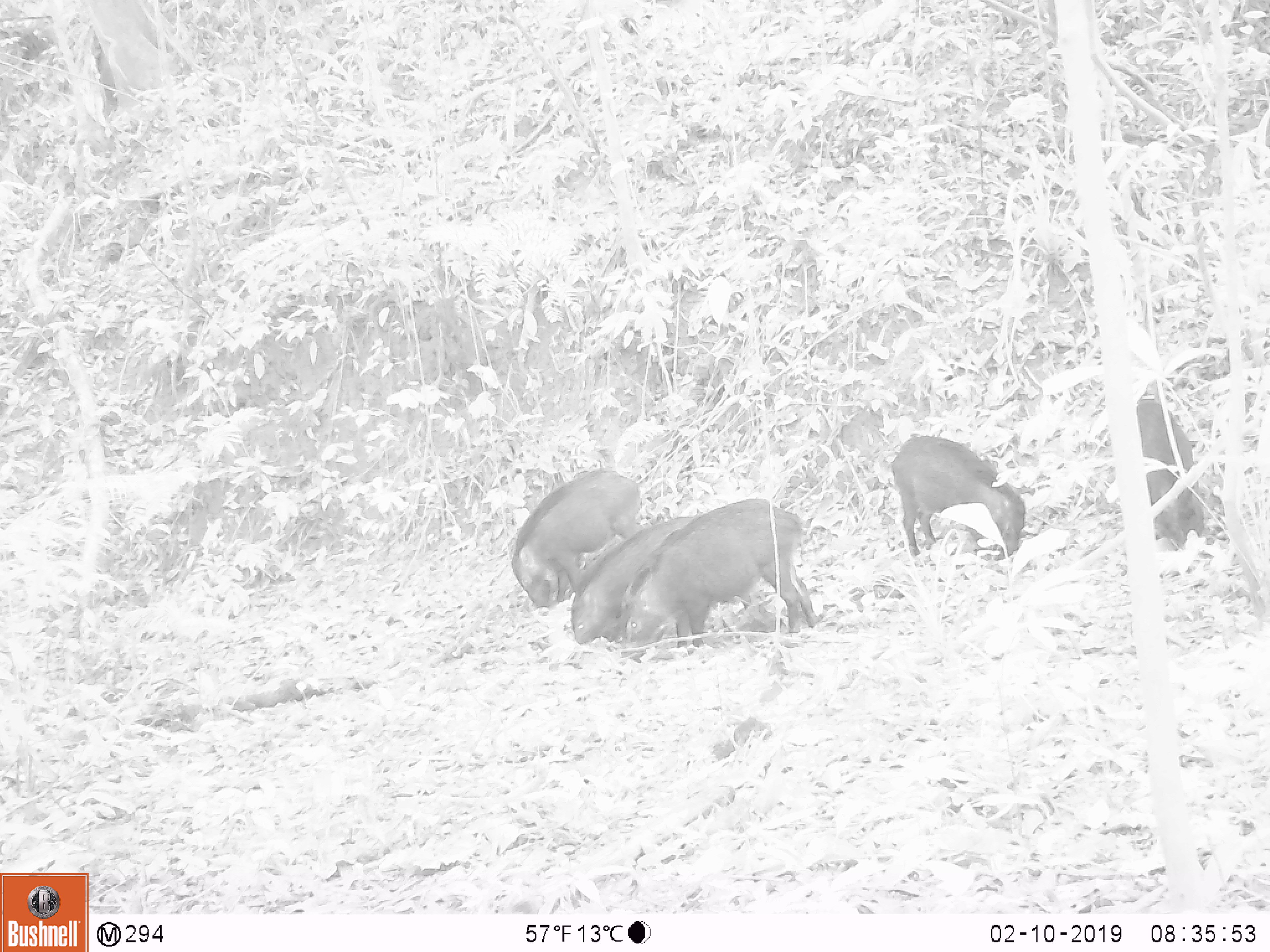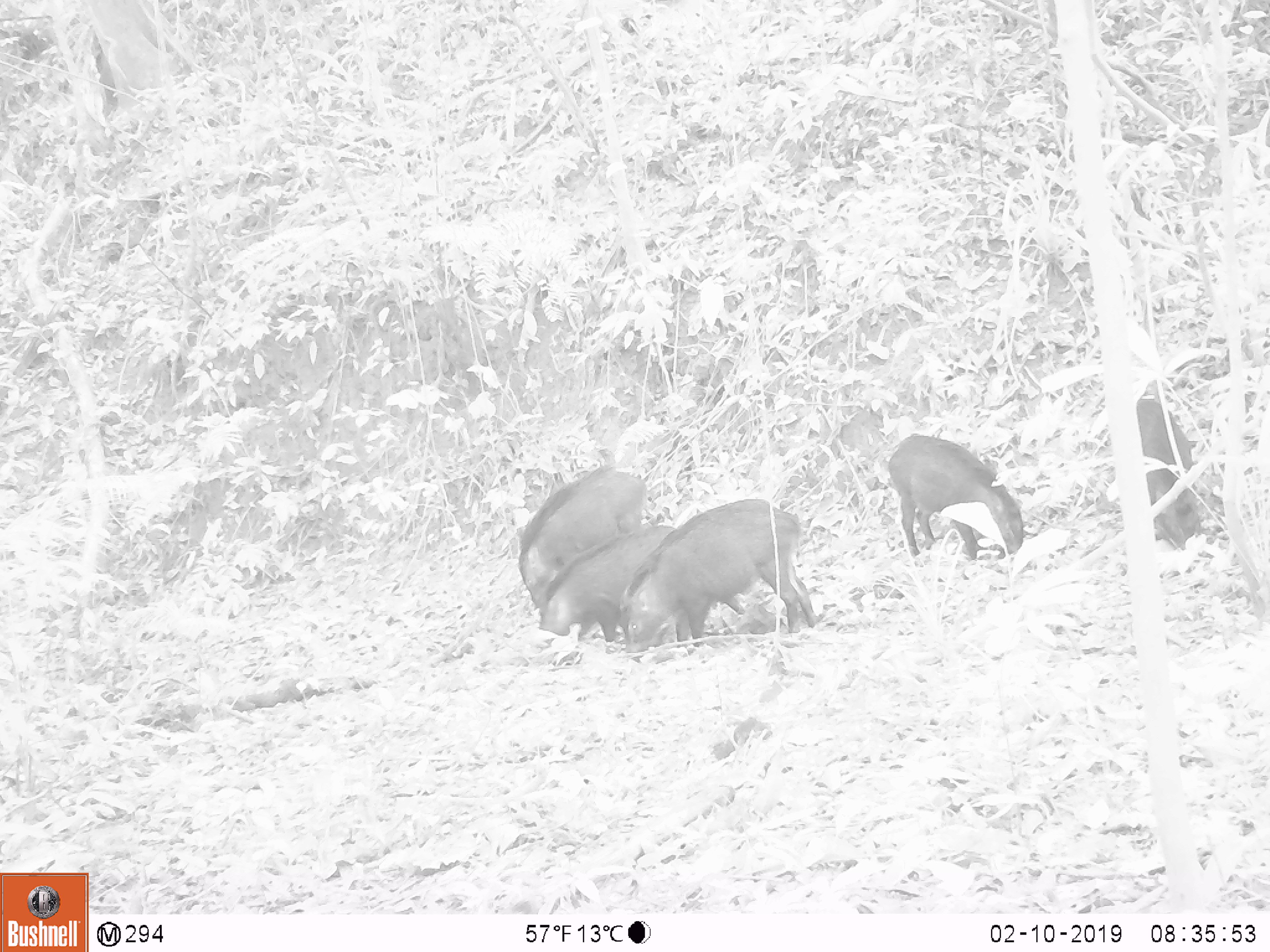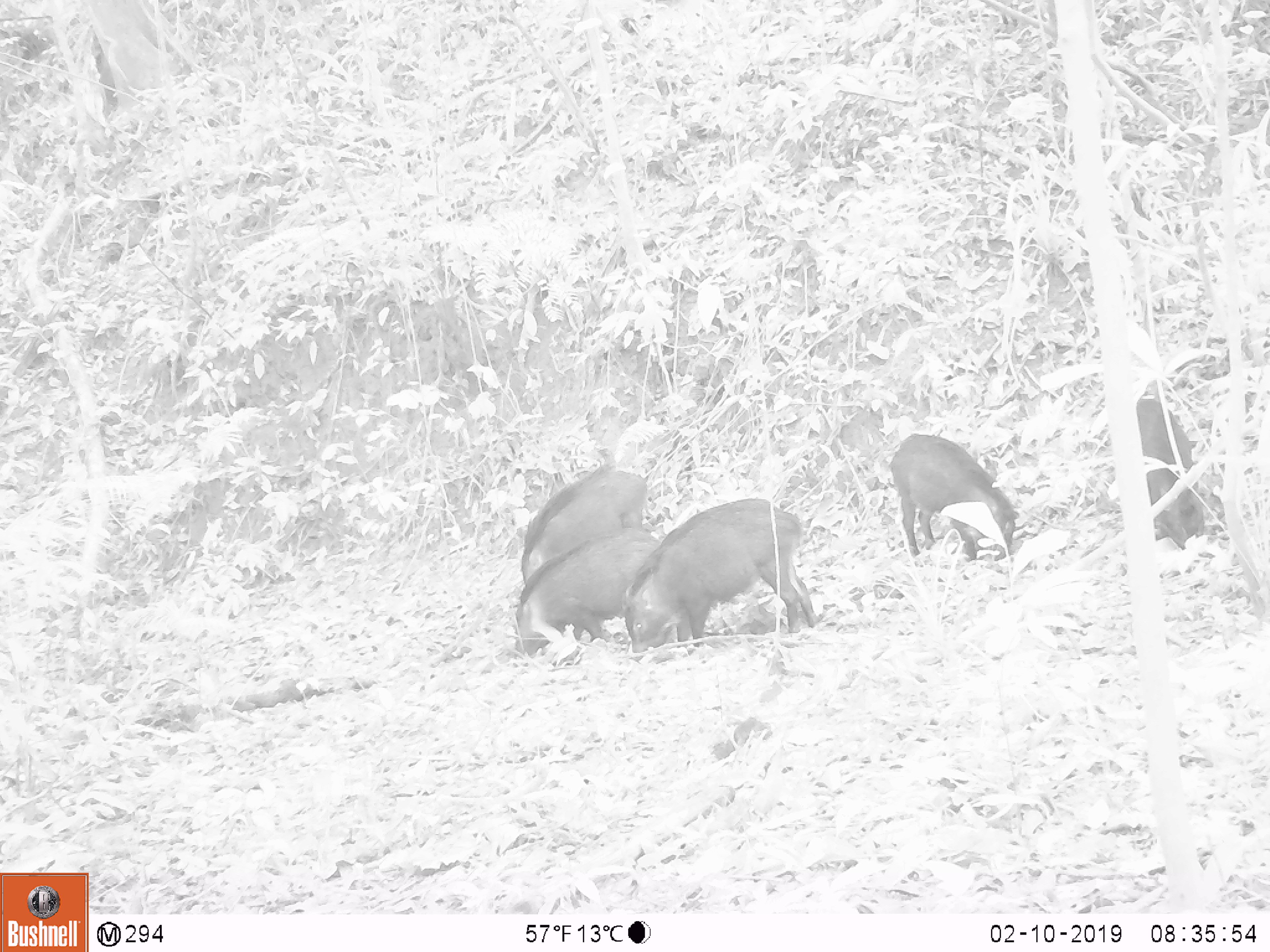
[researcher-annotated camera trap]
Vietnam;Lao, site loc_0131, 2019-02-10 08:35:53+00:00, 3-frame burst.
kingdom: Animalia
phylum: Chordata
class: Mammalia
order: Artiodactyla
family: Suidae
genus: Sus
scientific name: Sus scrofa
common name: eurasian wild pig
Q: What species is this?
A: Eurasian wild pig (Sus scrofa).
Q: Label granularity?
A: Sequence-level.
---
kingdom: Animalia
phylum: Chordata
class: Aves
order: Galliformes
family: Phasianidae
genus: Gallus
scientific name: Gallus gallus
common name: red junglefowl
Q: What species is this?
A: Red junglefowl (Gallus gallus).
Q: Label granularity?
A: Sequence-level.